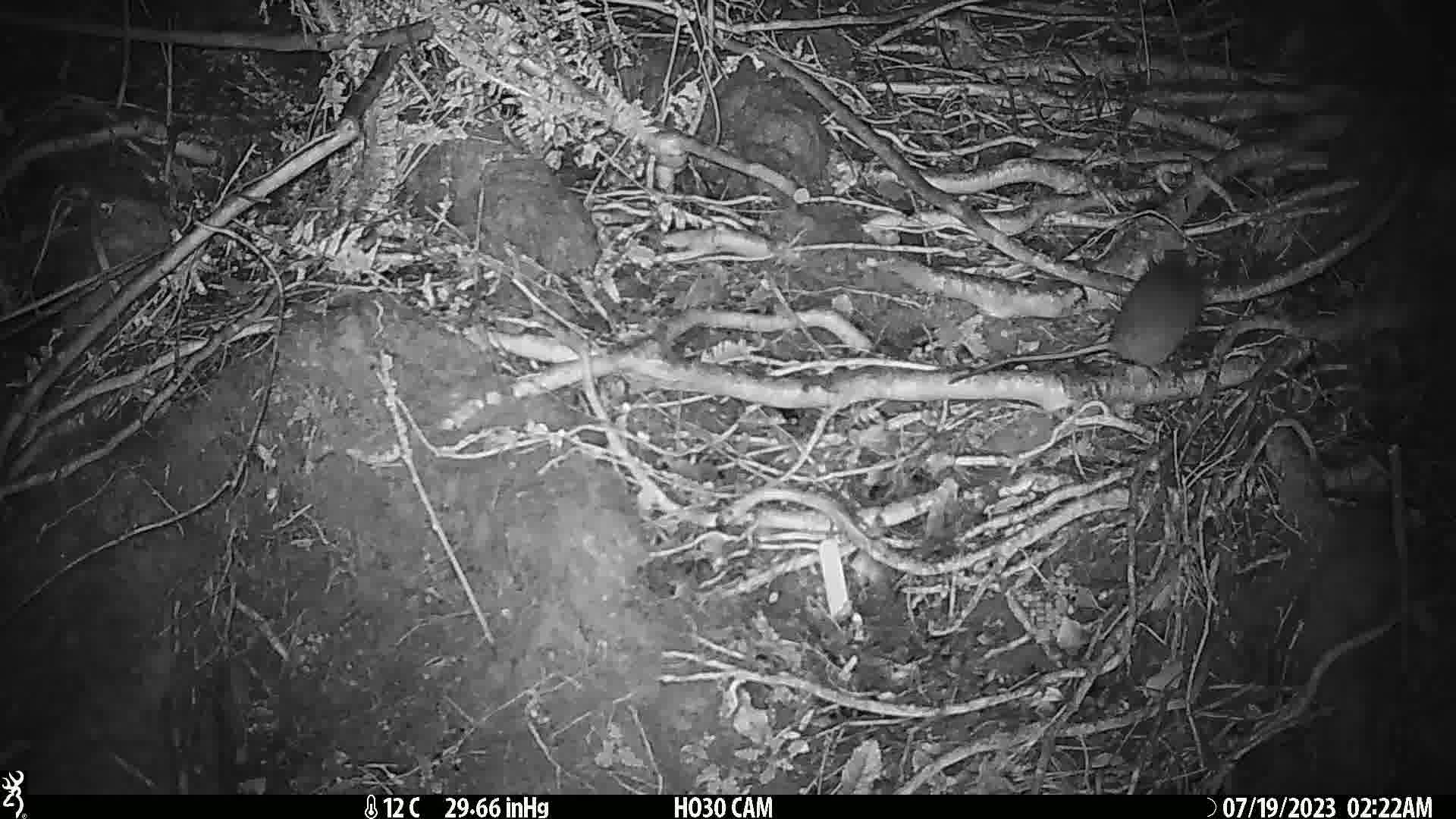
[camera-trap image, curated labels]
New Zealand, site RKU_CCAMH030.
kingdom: Animalia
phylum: Chordata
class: Mammalia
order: Rodentia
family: Muridae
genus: Rattus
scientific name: Rattus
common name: rat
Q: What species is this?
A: Rat (Rattus).